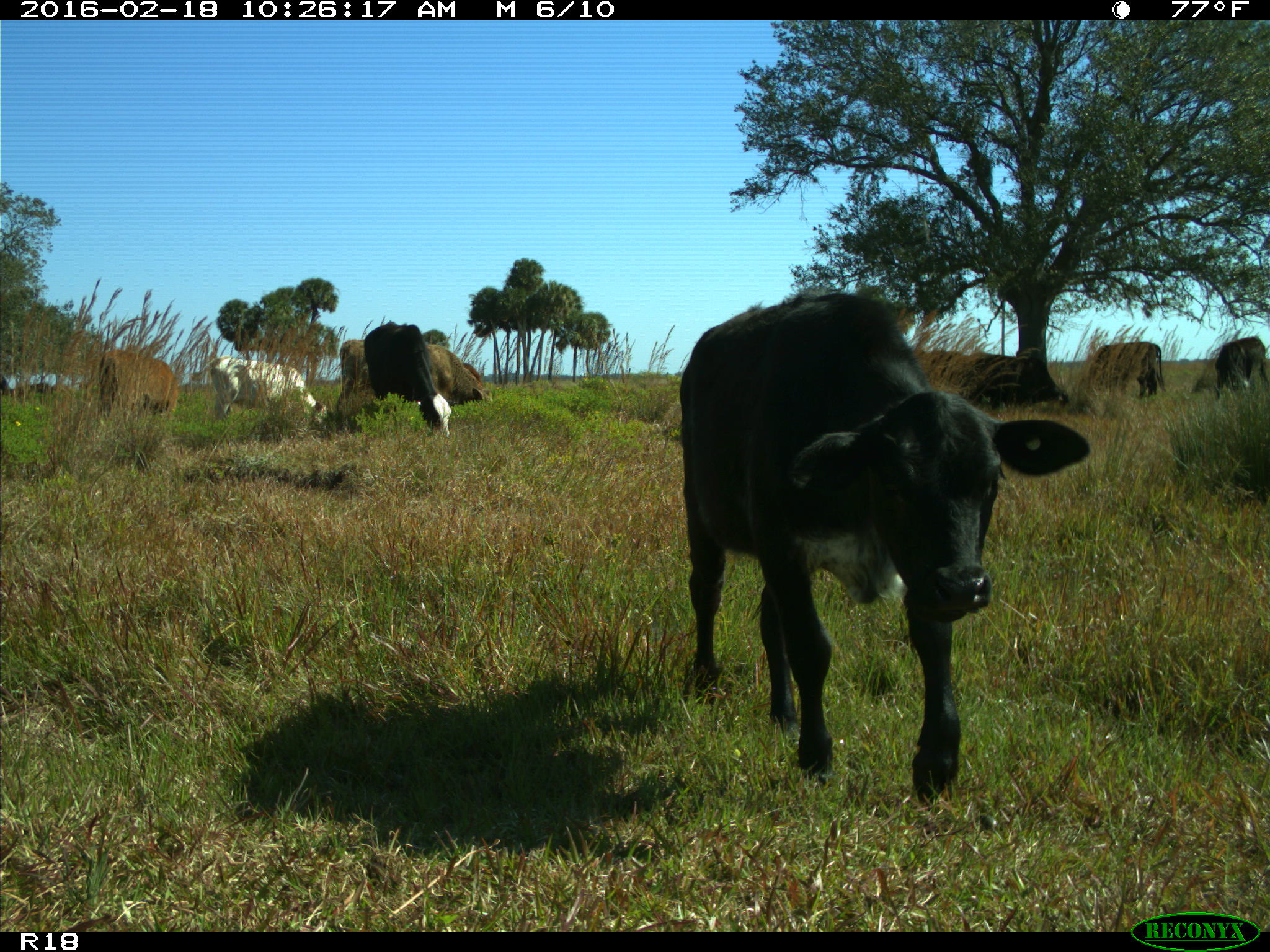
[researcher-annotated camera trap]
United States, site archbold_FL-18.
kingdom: Animalia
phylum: Chordata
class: Mammalia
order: Artiodactyla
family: Bovidae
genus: Bos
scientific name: Bos taurus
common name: domestic cow